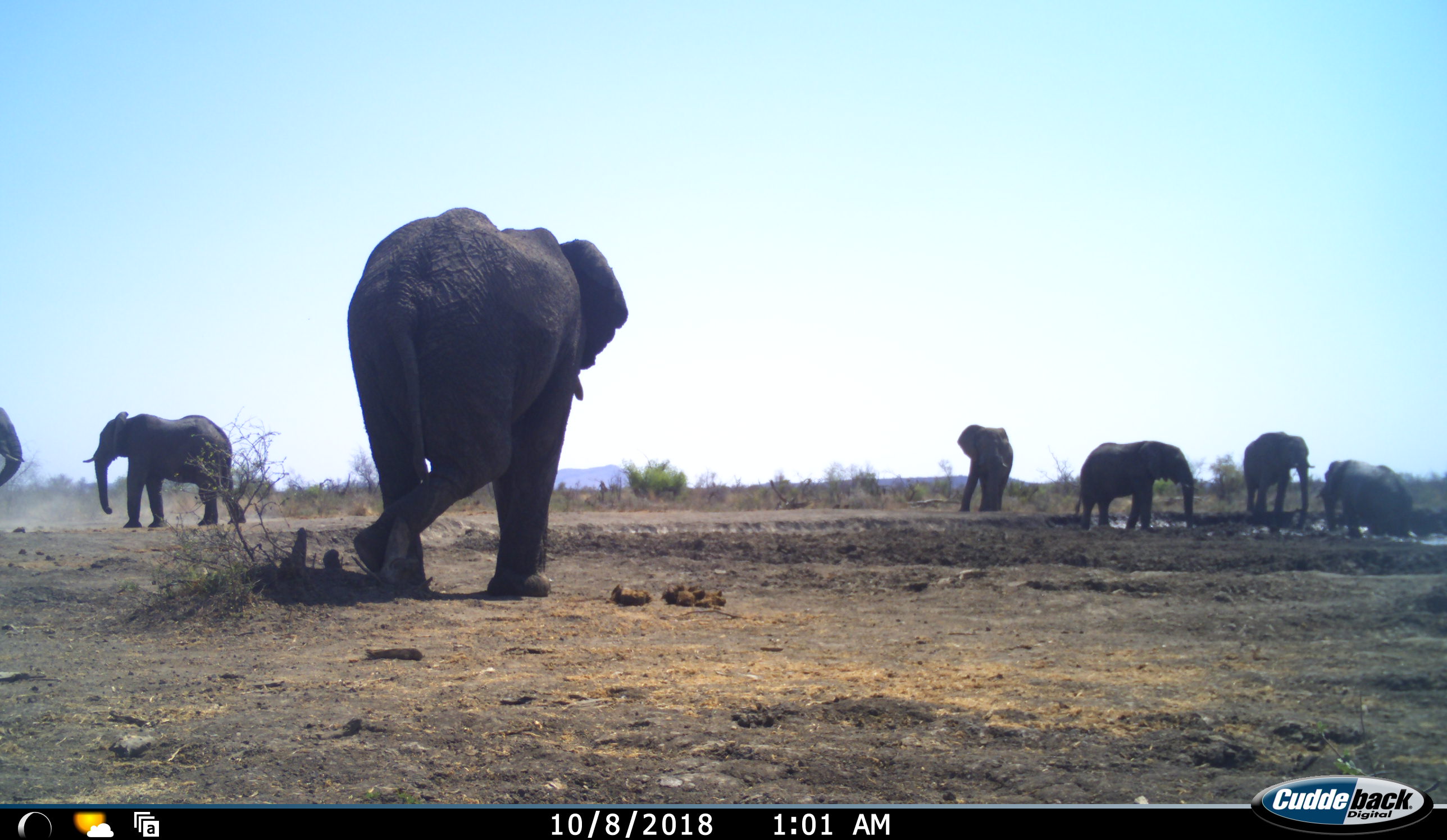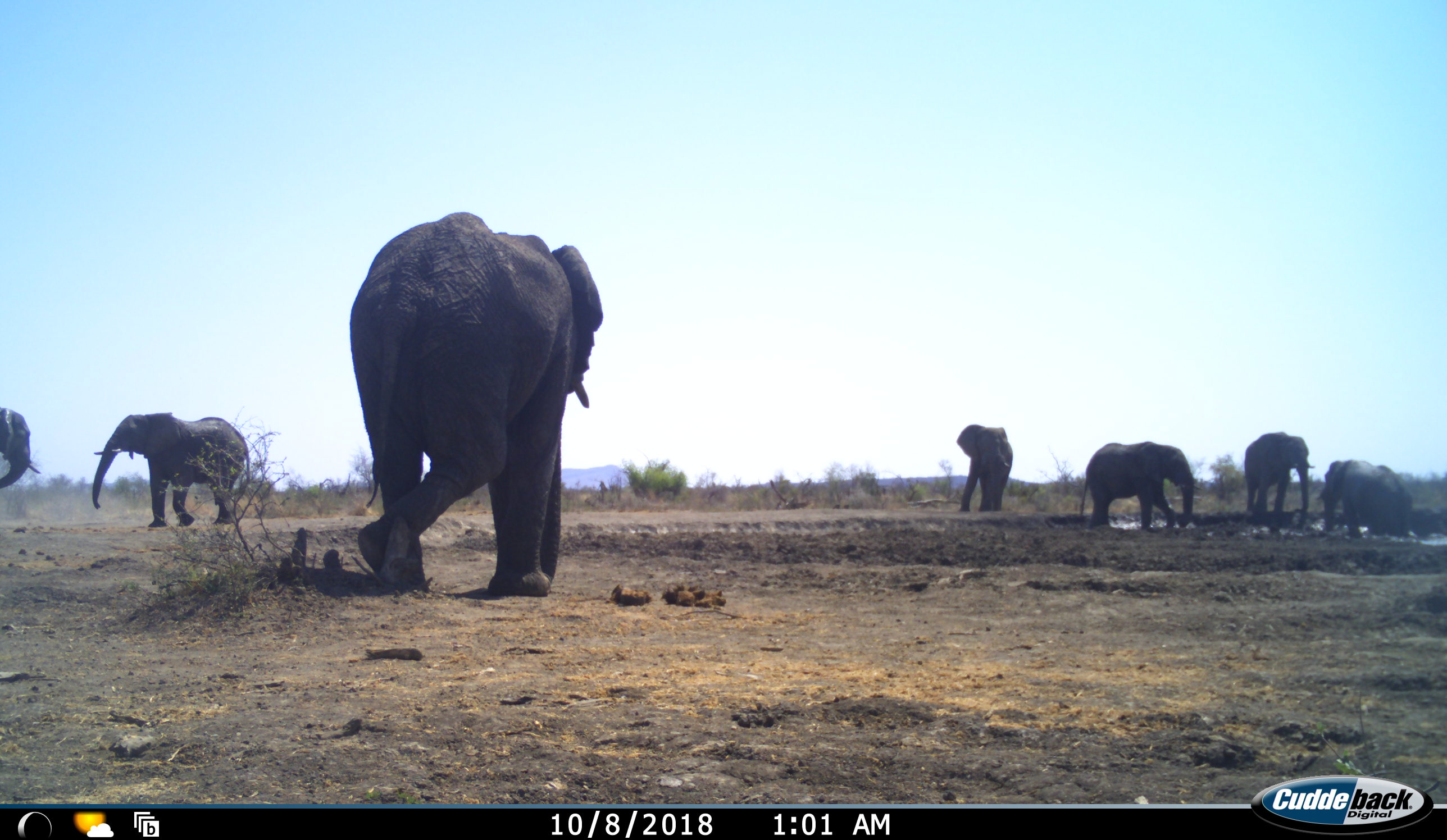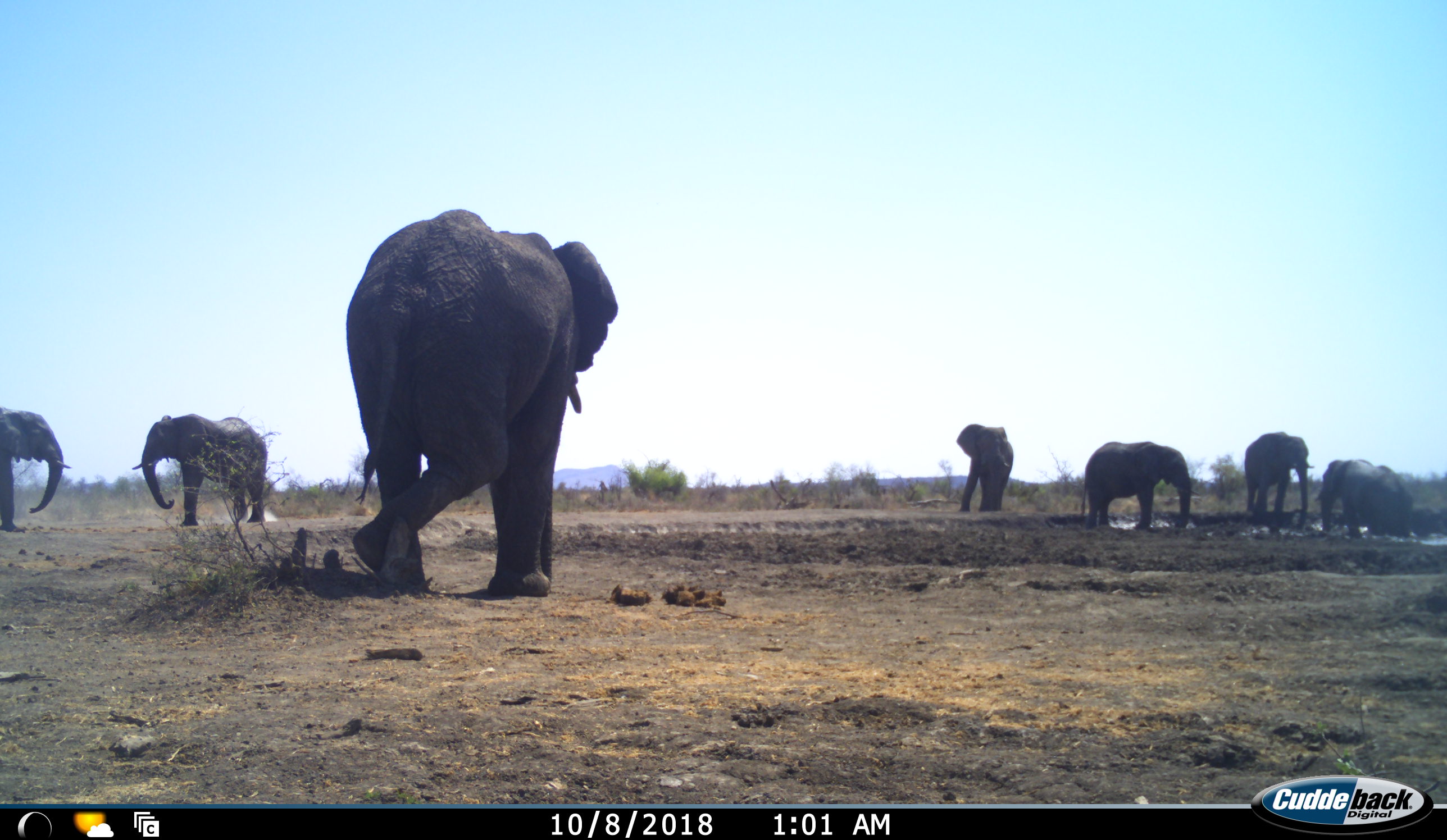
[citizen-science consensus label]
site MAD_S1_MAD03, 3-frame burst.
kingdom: Animalia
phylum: Chordata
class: Mammalia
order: Proboscidea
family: Elephantidae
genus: Loxodonta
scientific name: Loxodonta africana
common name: african bush elephant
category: elephant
Elephant (african bush elephant) (Loxodonta africana), count 7. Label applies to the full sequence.